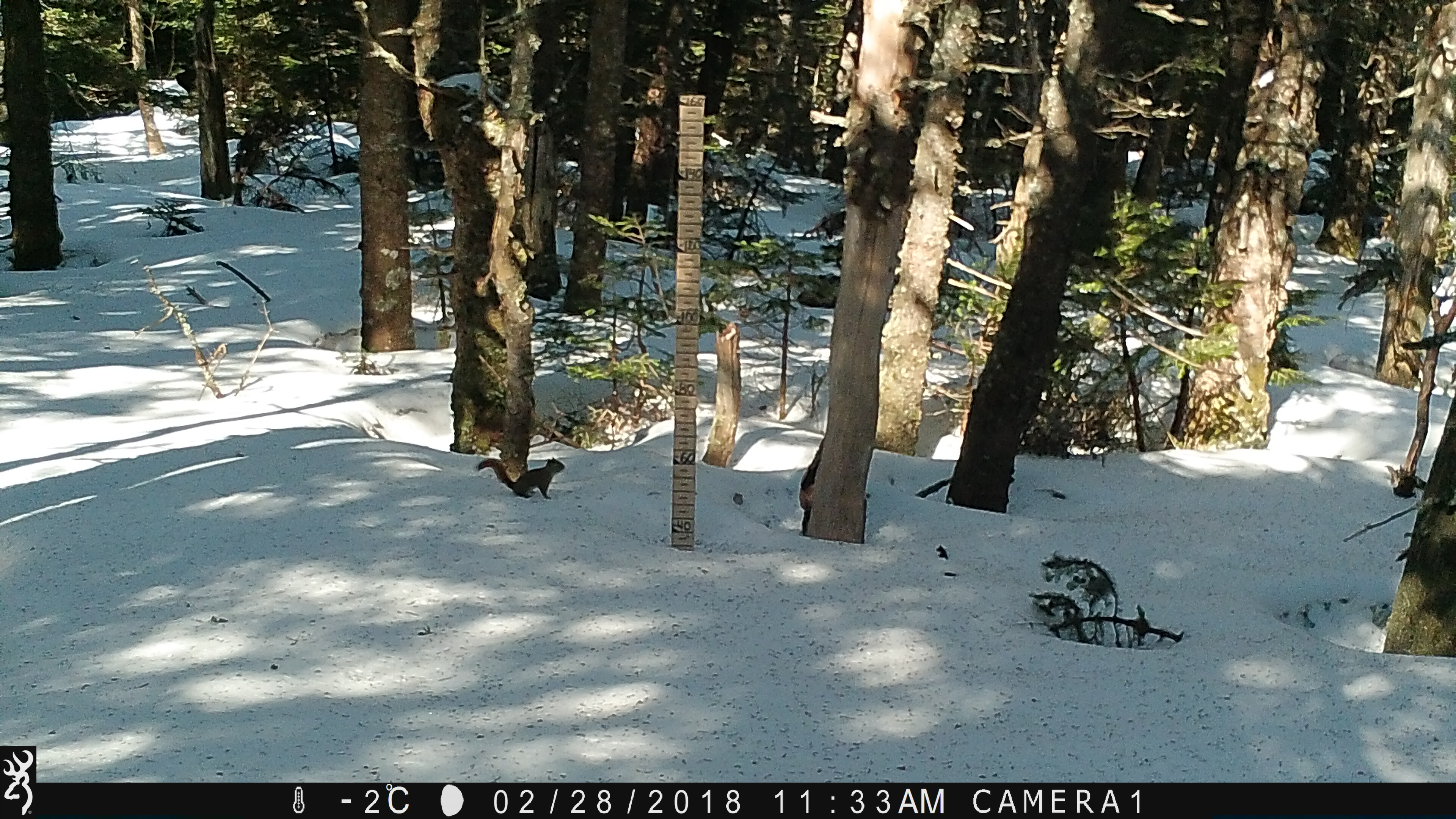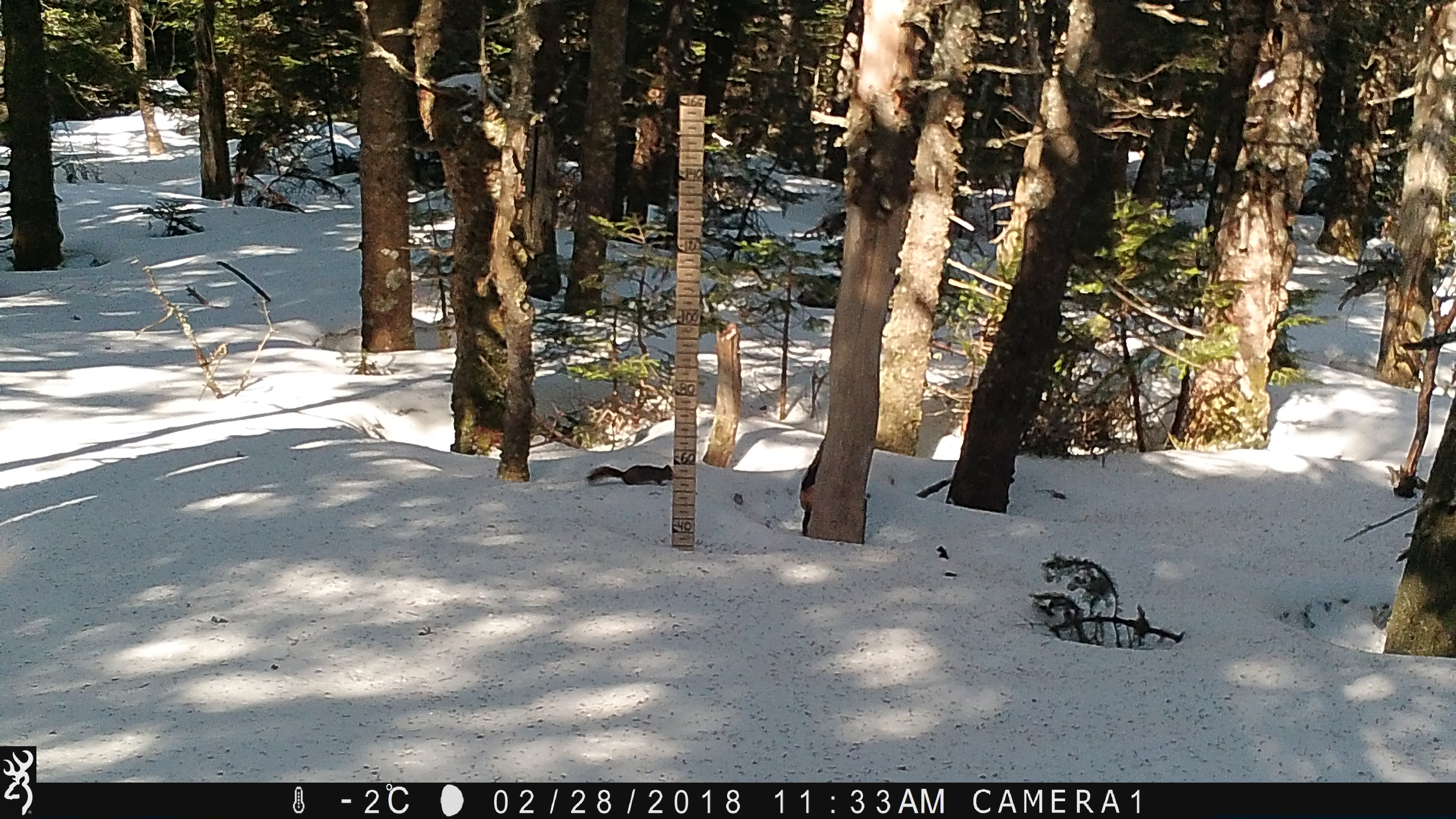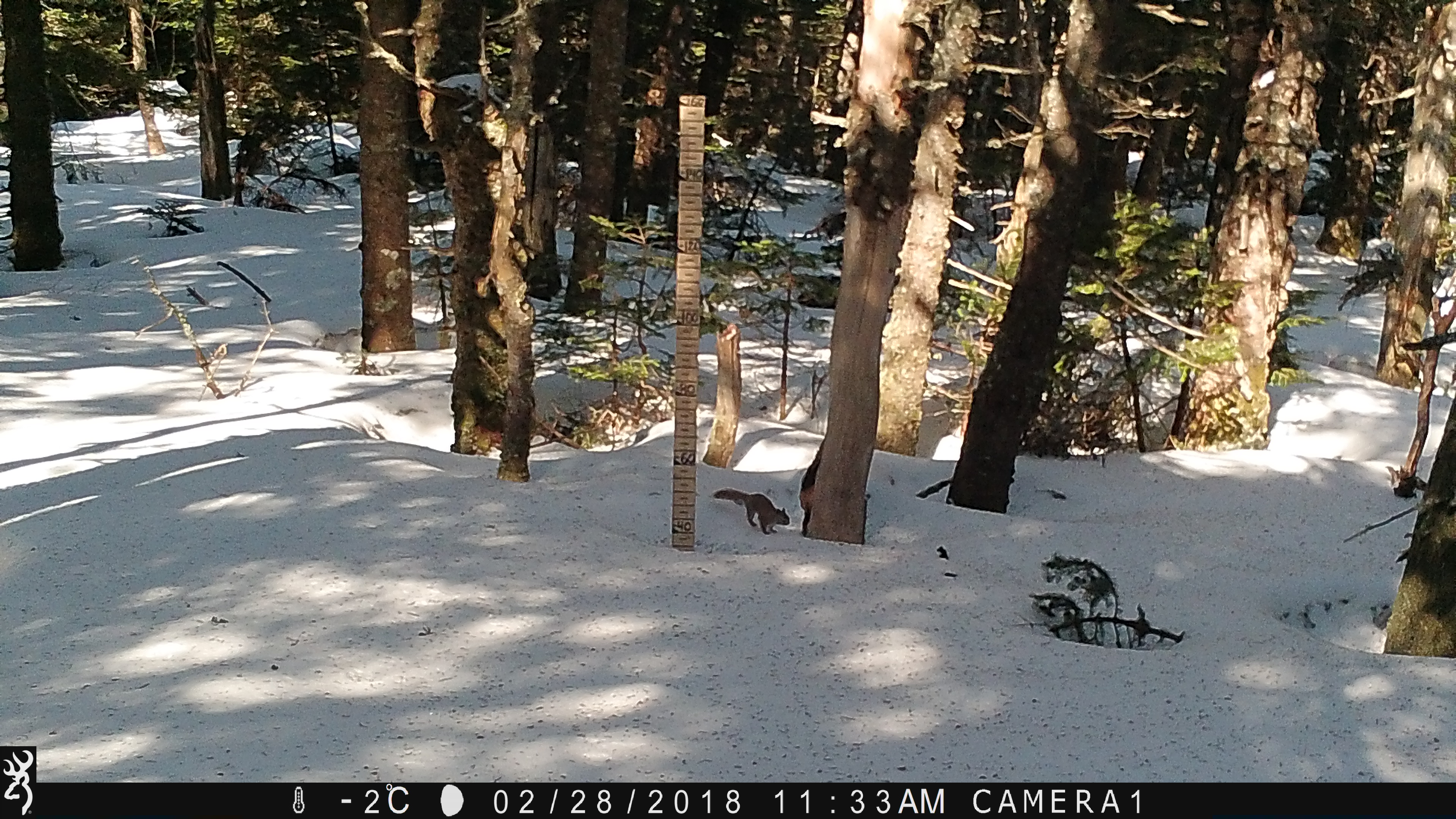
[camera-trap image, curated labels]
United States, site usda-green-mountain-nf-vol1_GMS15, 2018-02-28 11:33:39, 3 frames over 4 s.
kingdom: Animalia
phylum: Chordata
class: Mammalia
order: Rodentia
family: Sciuridae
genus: Tamiasciurus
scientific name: Tamiasciurus hudsonicus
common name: red squirrel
Red squirrel (Tamiasciurus hudsonicus).